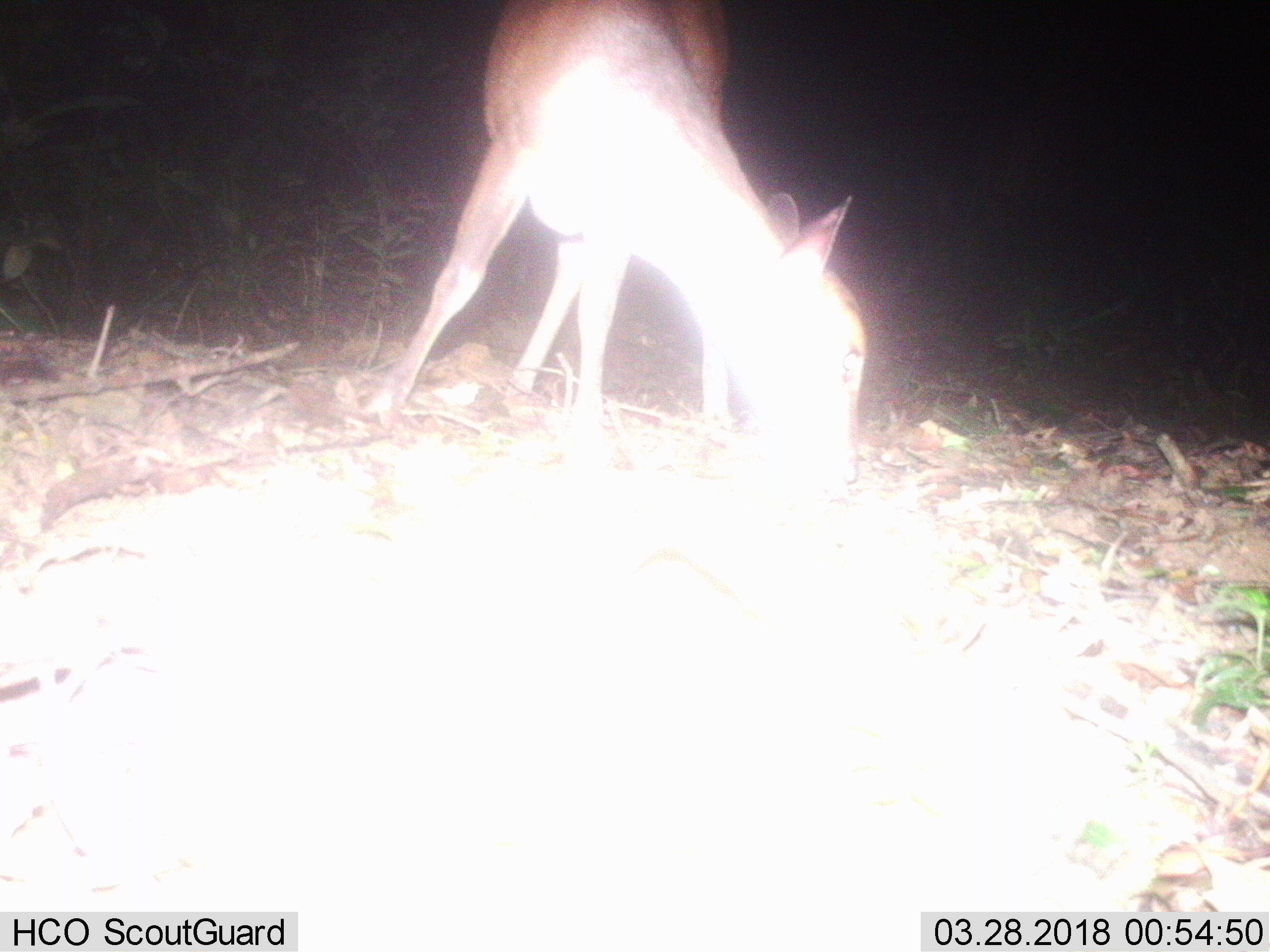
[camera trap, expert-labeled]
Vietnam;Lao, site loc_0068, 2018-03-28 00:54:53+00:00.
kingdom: Animalia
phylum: Chordata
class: Mammalia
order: Artiodactyla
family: Cervidae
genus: Muntiacus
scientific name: Muntiacus vuquangensis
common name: large-antlered muntjac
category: large antlered muntjac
Large antlered muntjac (large-antlered muntjac) (Muntiacus vuquangensis). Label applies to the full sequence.